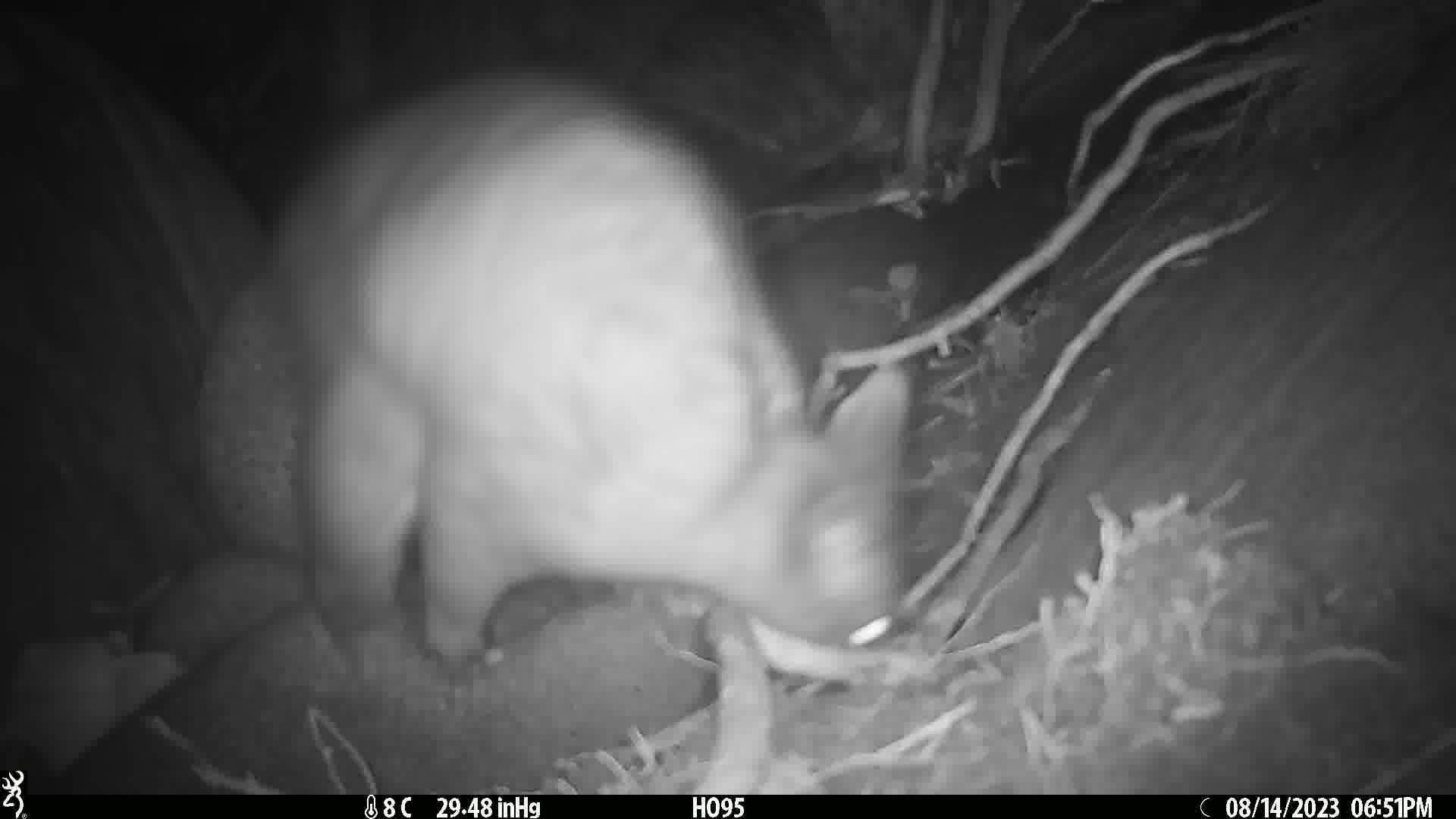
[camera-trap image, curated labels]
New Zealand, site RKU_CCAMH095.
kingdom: Animalia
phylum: Chordata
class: Mammalia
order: Diprotodontia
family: Phalangeridae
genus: Trichosurus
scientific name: Trichosurus vulpecula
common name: common brushtail possum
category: possum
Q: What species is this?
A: Possum (common brushtail possum) (Trichosurus vulpecula).